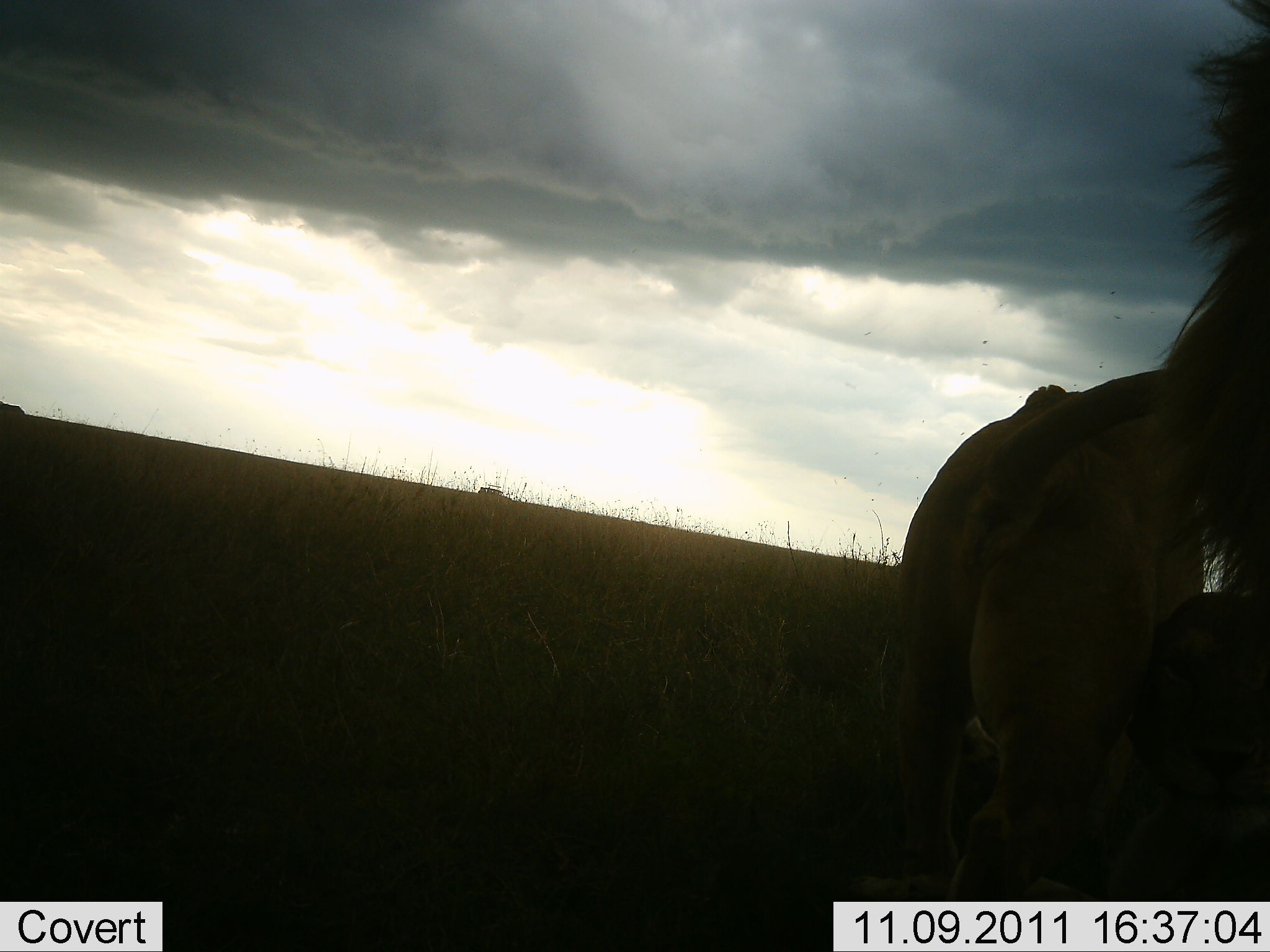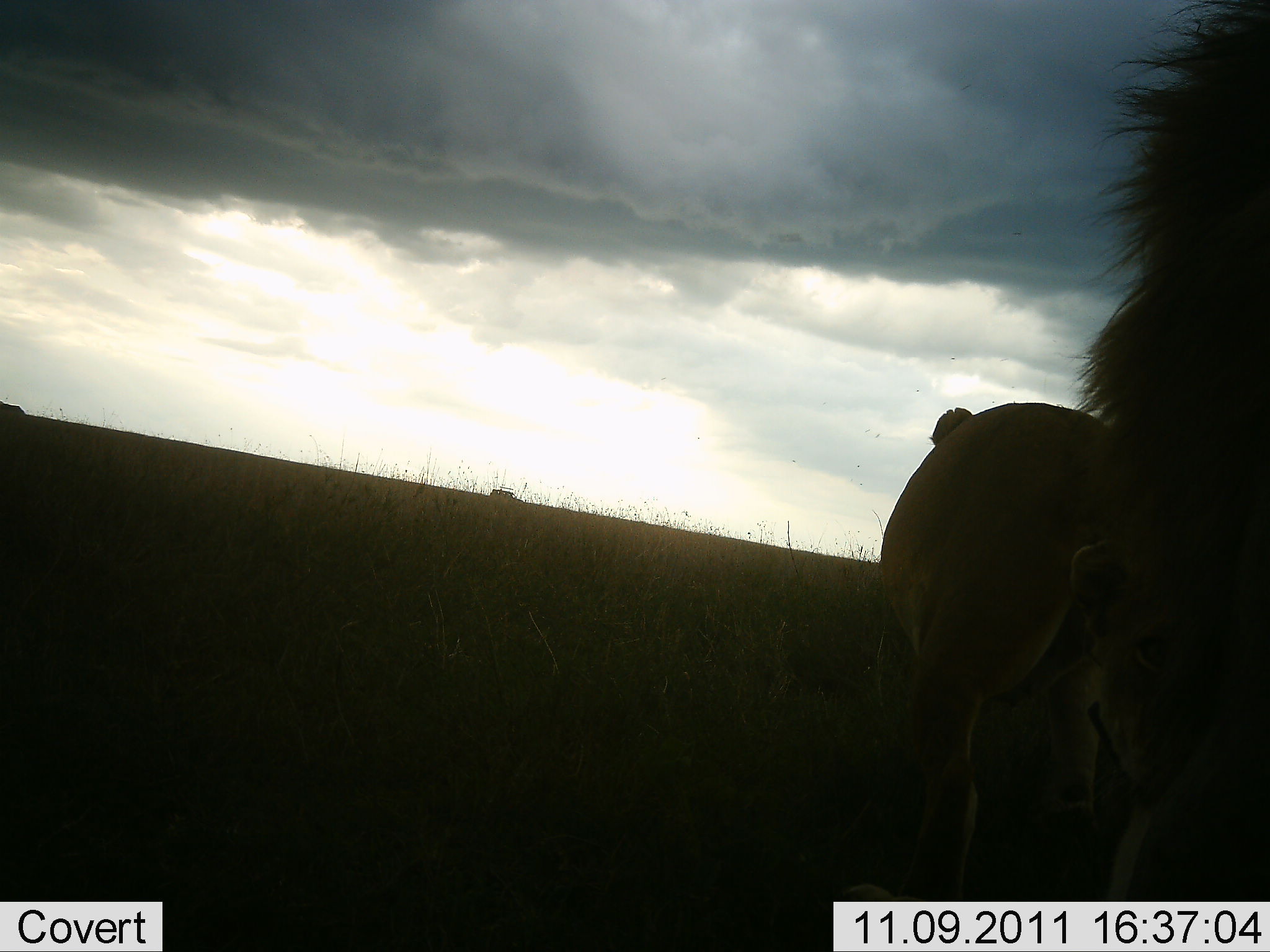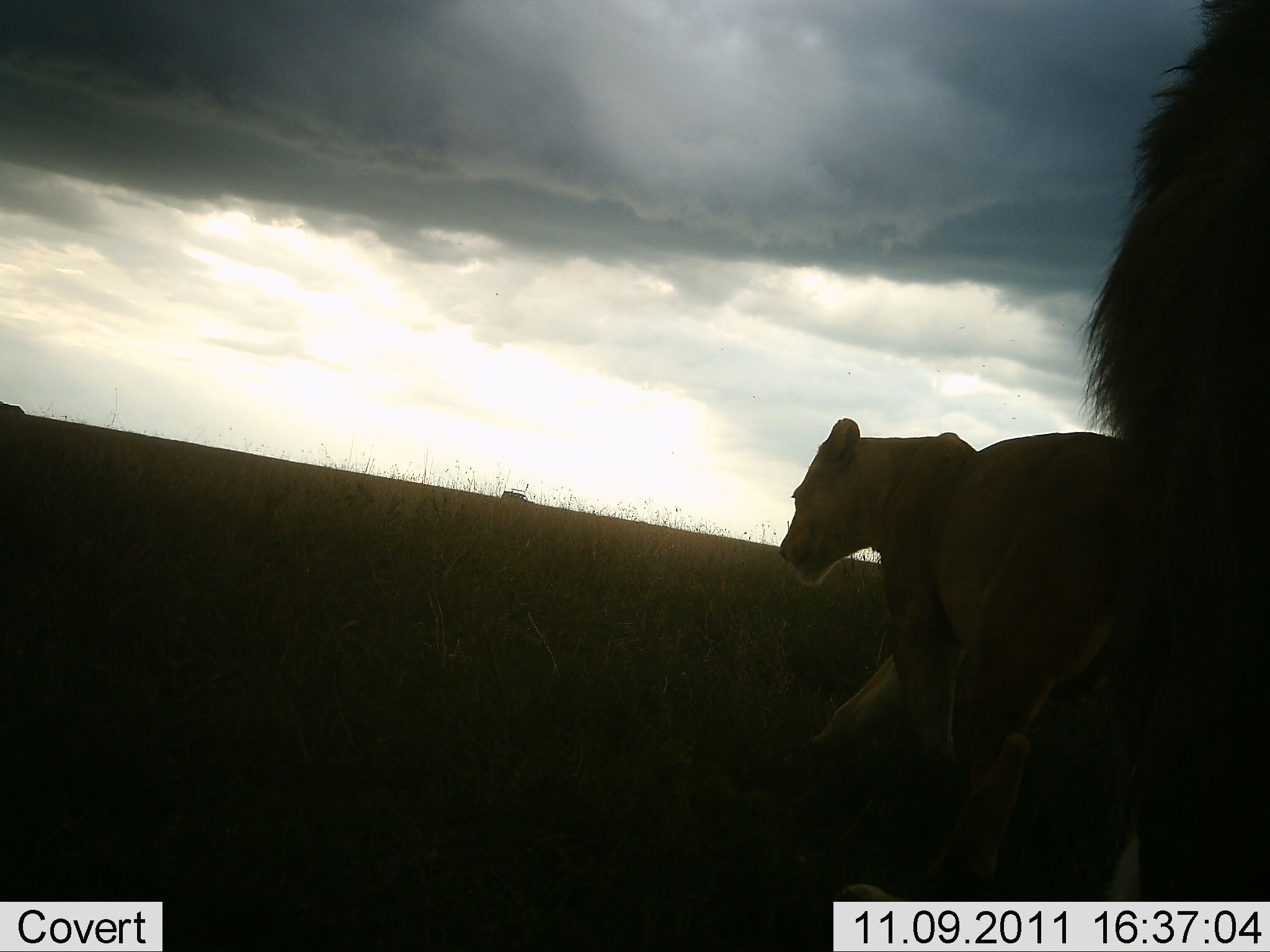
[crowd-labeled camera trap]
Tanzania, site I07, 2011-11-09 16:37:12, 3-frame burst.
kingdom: Animalia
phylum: Chordata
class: Mammalia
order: Carnivora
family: Felidae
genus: Panthera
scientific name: Panthera leo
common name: lion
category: lionfemale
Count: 2.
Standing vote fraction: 25%.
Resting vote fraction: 8%.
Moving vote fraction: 75%.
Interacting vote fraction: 17%.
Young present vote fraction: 8%.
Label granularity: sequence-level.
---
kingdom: Animalia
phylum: Chordata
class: Mammalia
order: Carnivora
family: Felidae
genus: Panthera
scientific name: Panthera leo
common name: lion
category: lionmale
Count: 1.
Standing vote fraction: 55%.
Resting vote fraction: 9%.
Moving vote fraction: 36%.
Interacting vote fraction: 9%.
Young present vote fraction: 0%.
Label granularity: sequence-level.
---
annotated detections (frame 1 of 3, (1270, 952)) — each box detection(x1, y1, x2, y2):
animal: detection(876, 0, 1270, 949); detection(872, 2, 1269, 902)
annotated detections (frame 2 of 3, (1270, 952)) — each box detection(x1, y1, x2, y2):
animal: detection(870, 2, 1268, 901); detection(874, 0, 1270, 902)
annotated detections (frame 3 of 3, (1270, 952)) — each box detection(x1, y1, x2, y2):
animal: detection(776, 0, 1268, 902); detection(949, 0, 1269, 903); detection(778, 415, 1129, 902); detection(786, 416, 1136, 755)